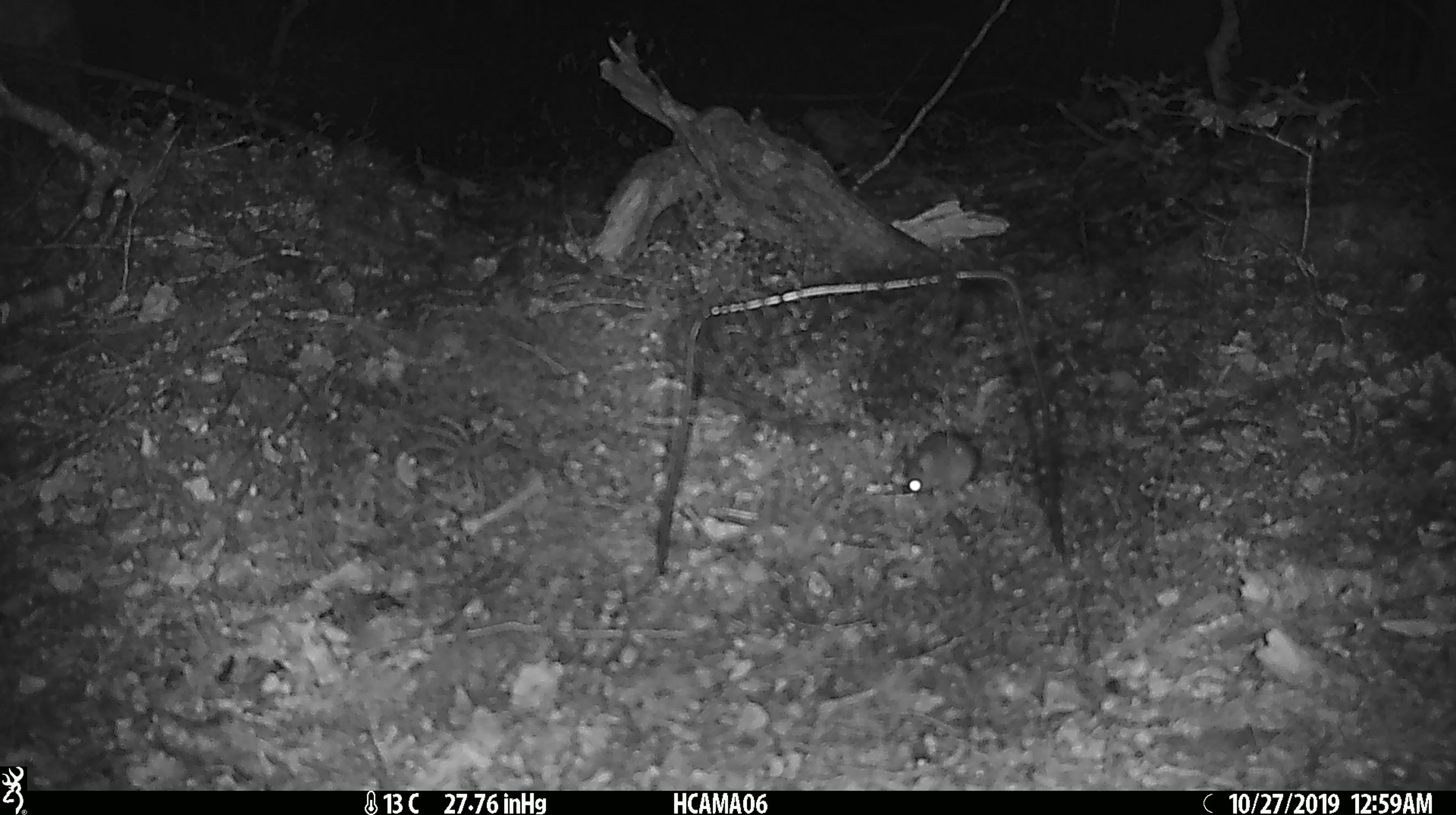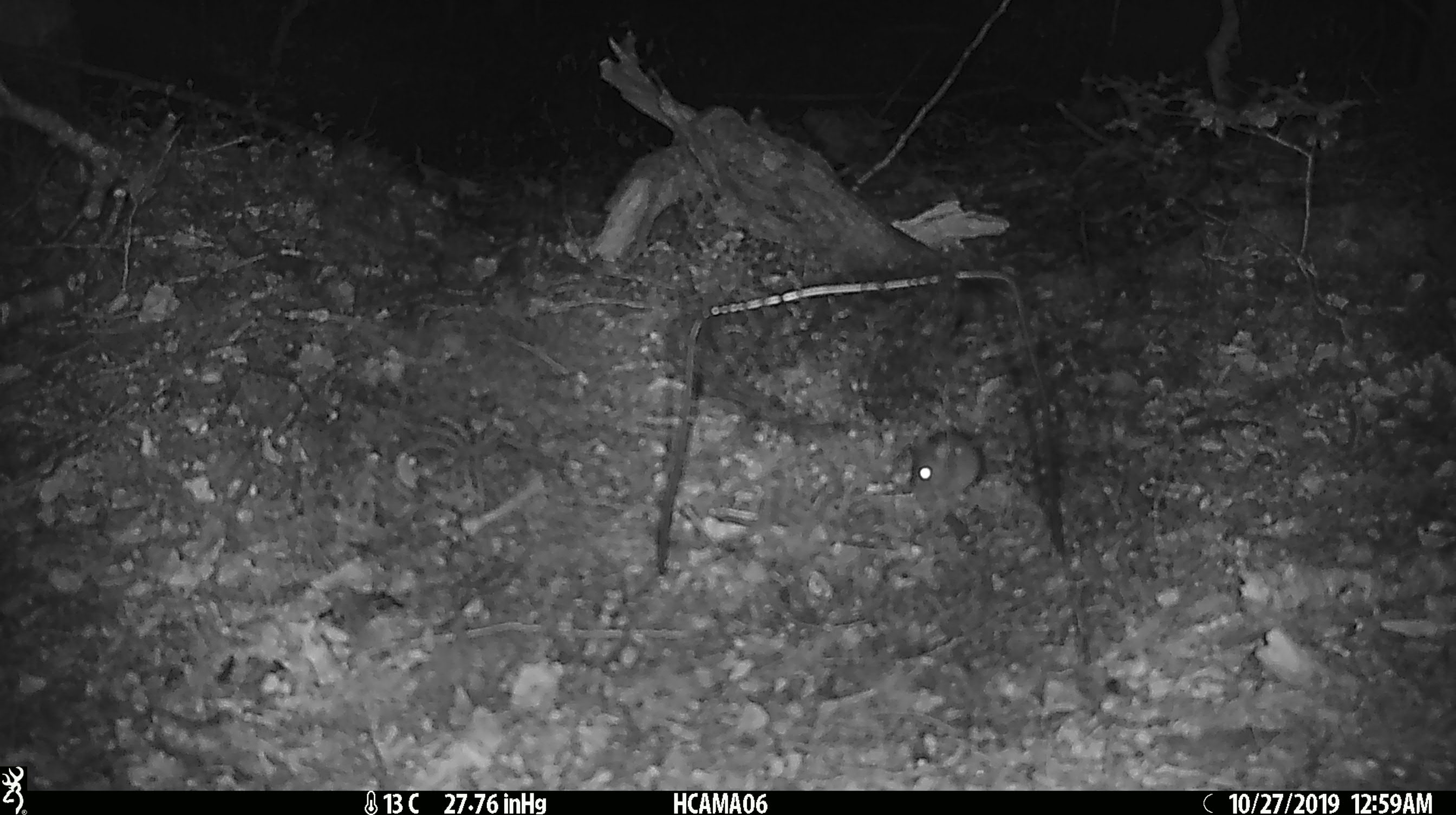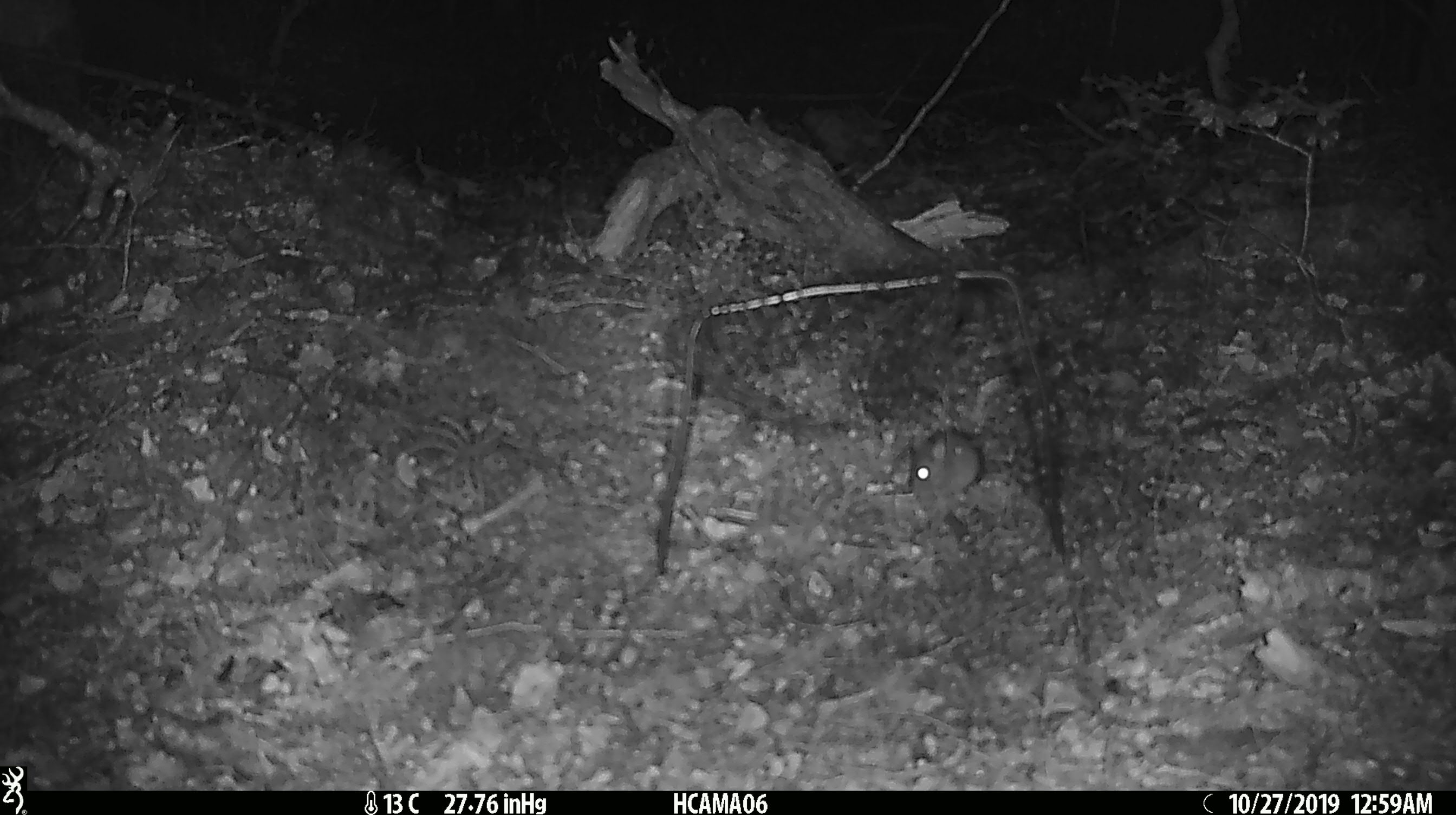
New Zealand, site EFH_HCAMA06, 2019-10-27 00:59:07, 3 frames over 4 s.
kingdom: Animalia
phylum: Chordata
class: Mammalia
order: Rodentia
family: Muridae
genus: Mus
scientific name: Mus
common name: mouse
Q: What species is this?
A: Mouse (Mus).